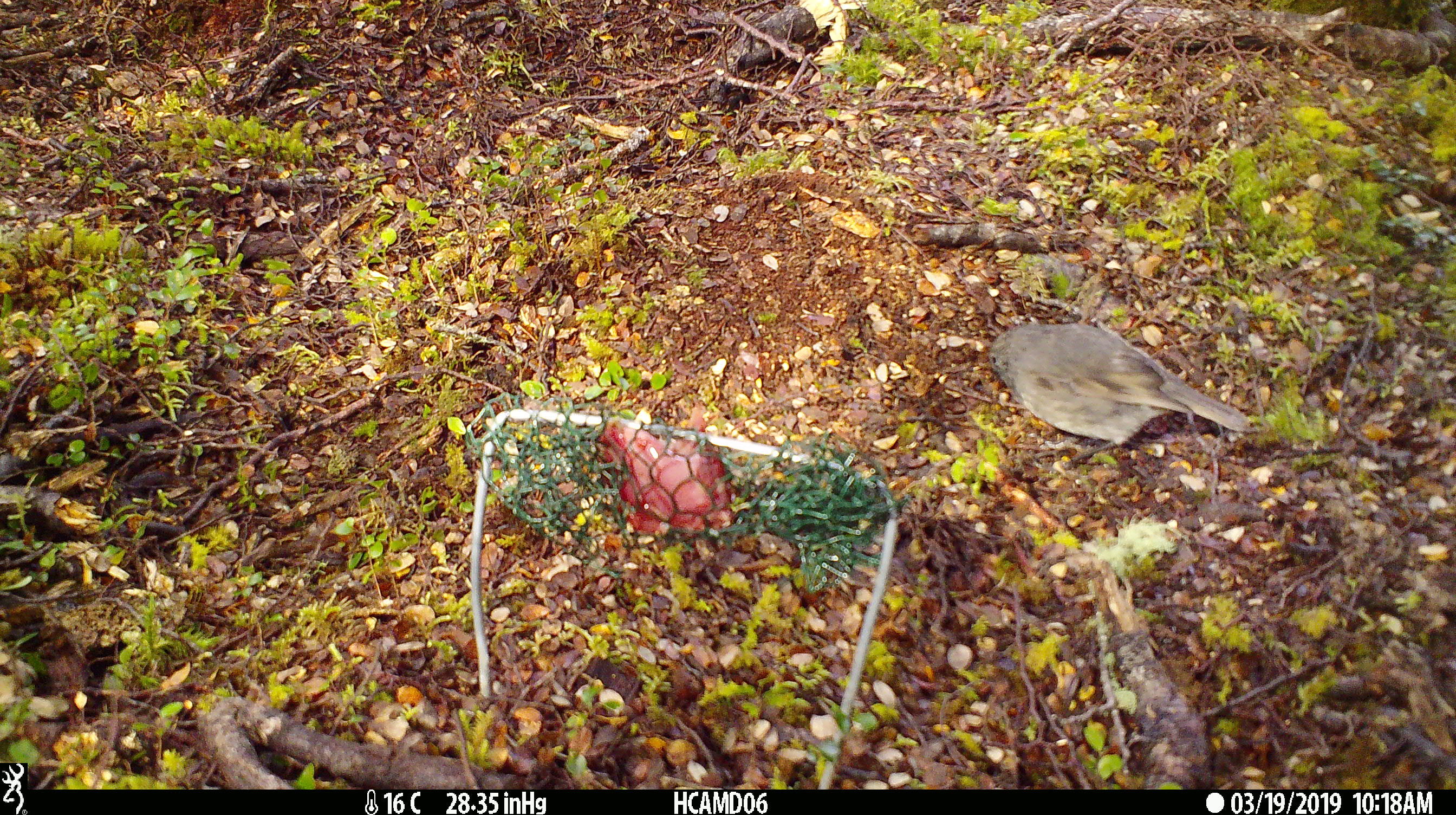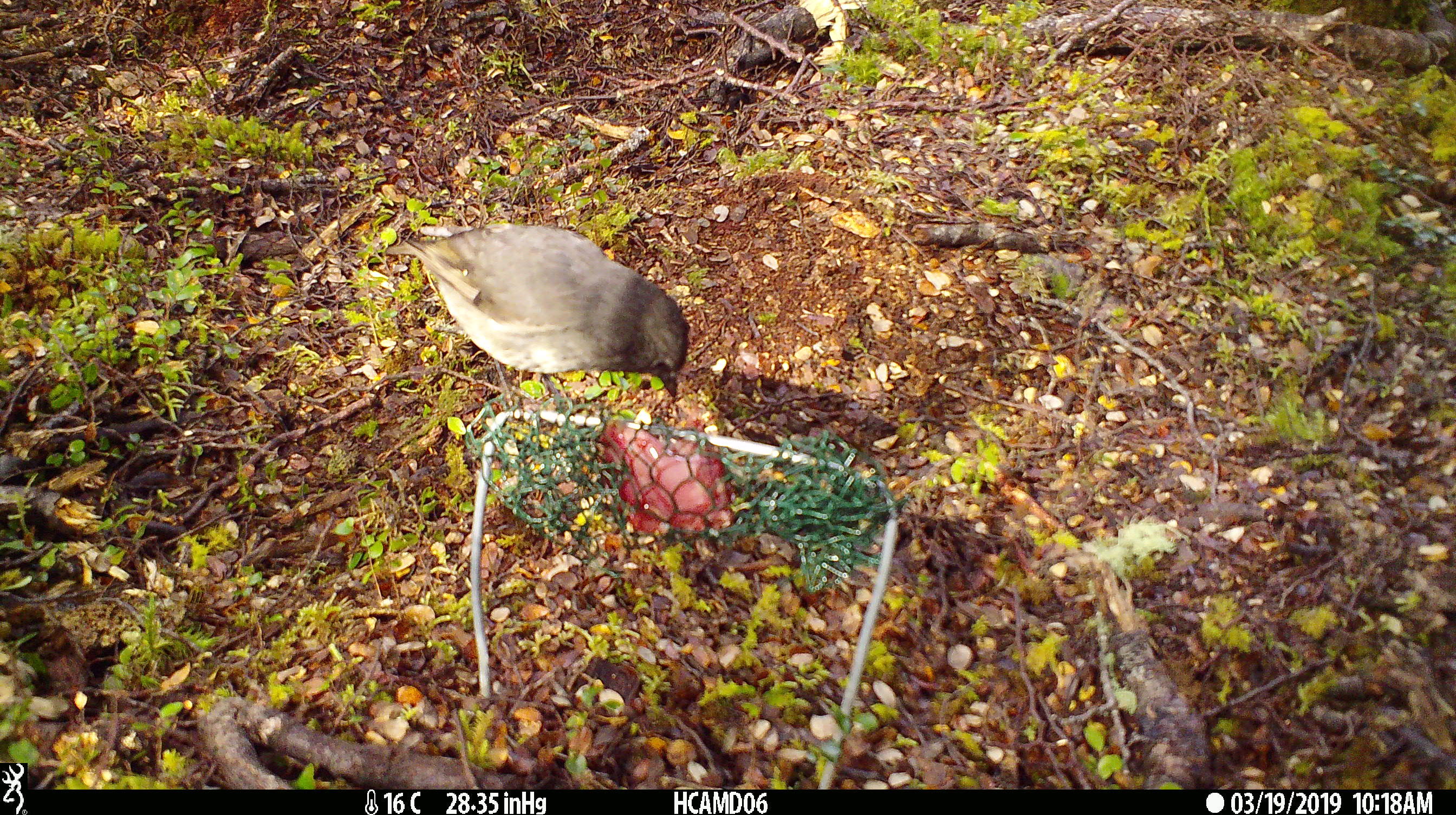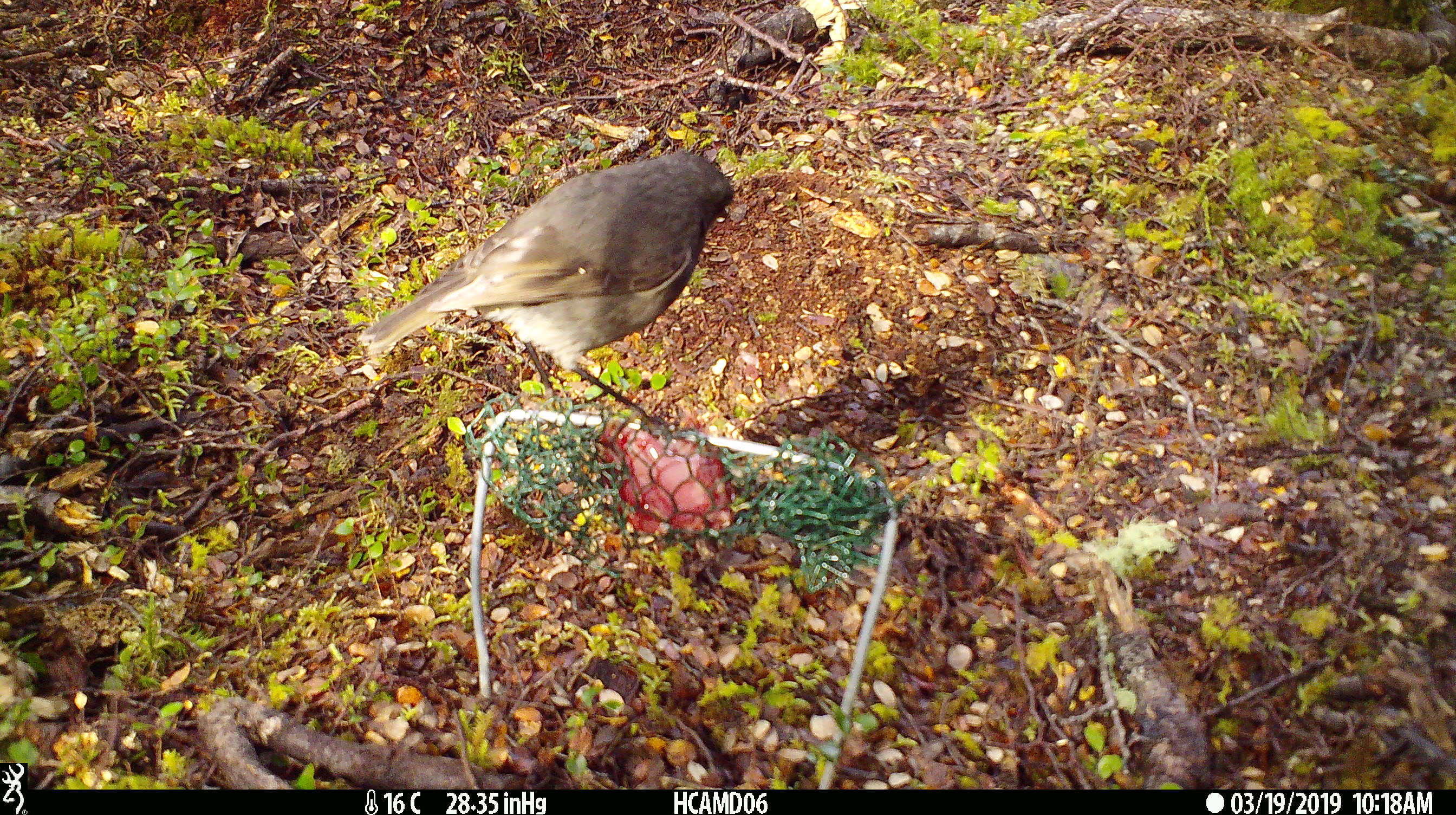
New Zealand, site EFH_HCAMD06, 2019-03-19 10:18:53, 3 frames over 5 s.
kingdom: Animalia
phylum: Chordata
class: Aves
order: Passeriformes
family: Petroicidae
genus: Petroica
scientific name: Petroica australis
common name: new zealand robin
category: robin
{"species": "robin (new zealand robin) (Petroica australis)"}